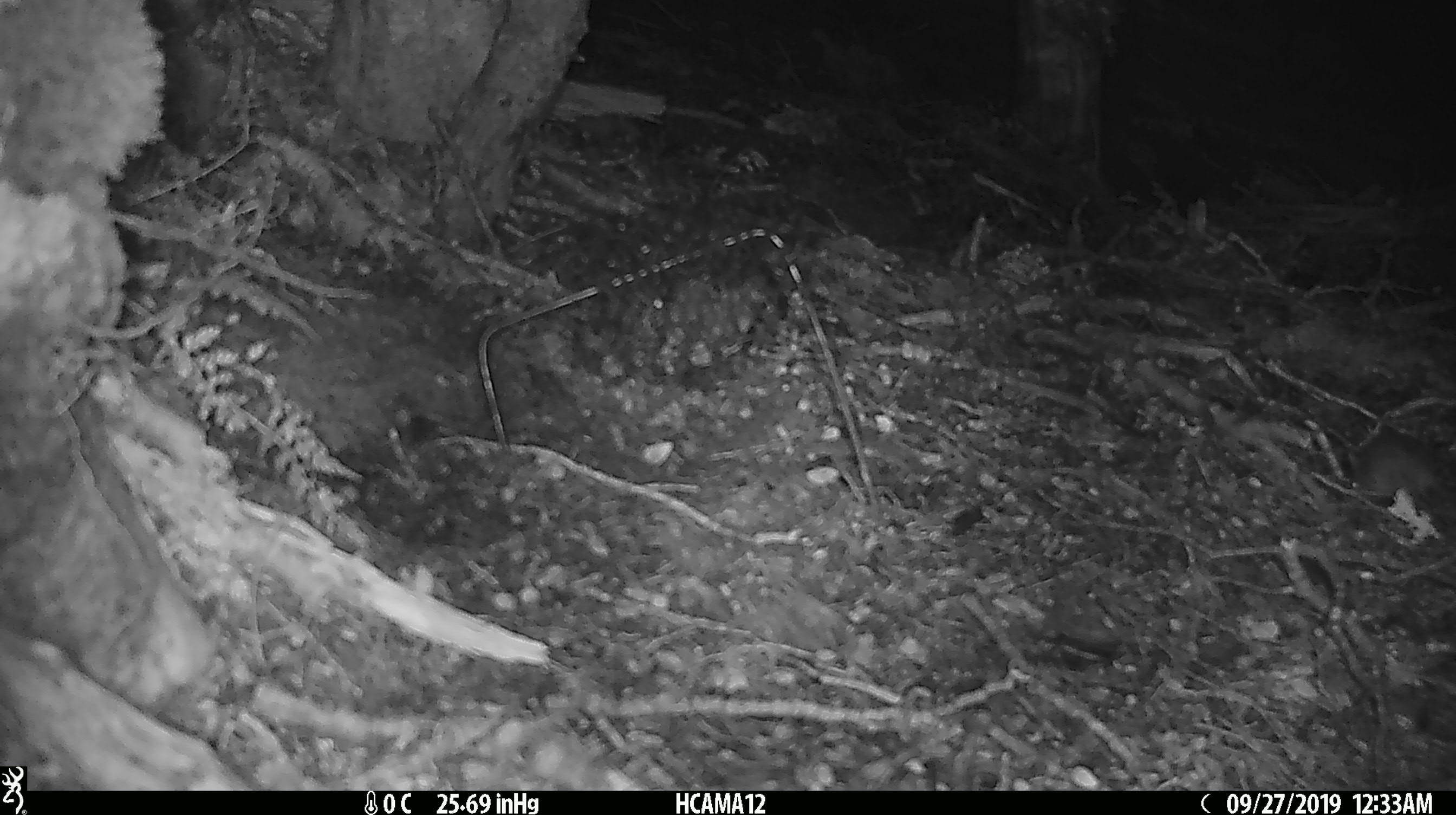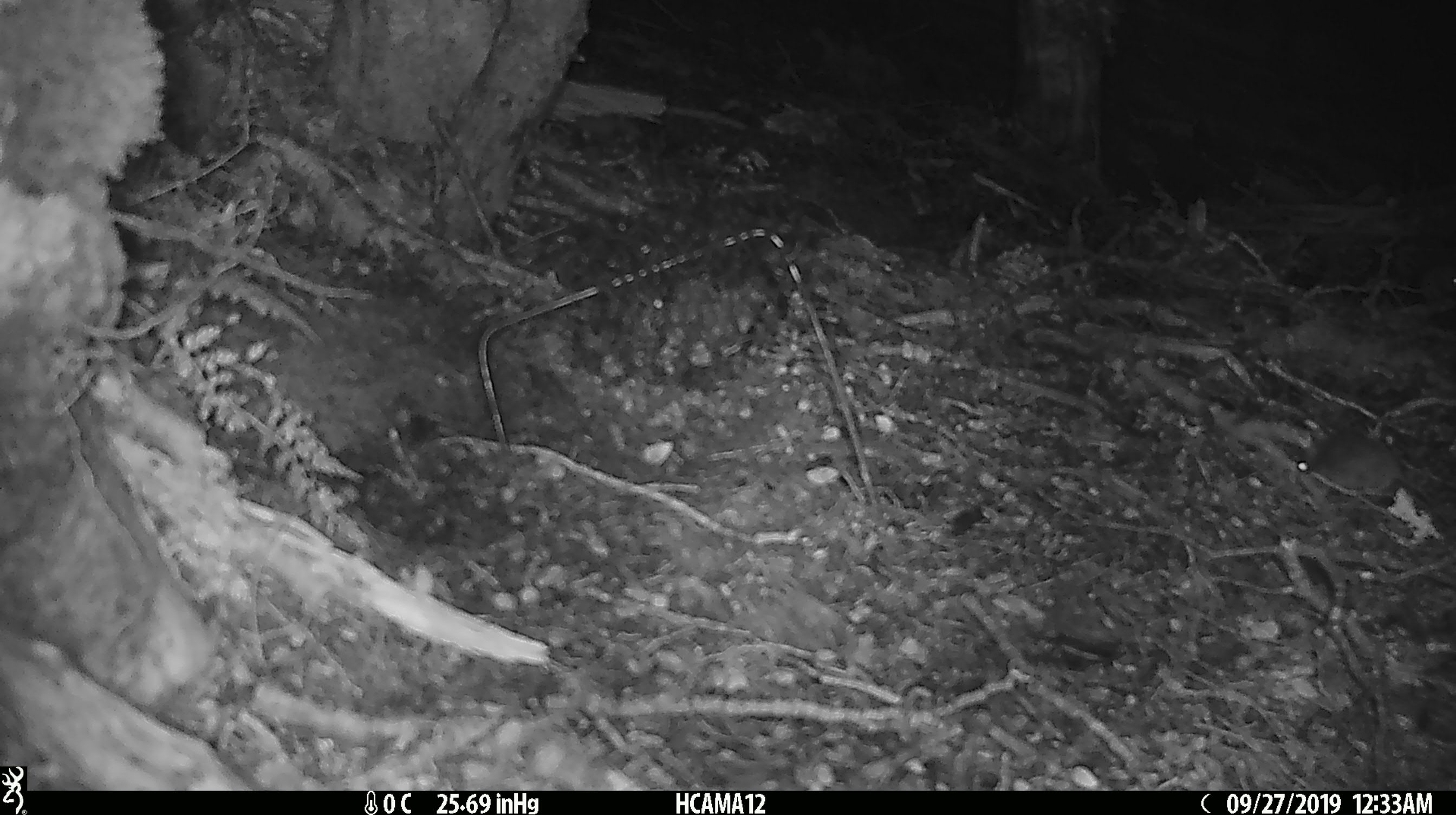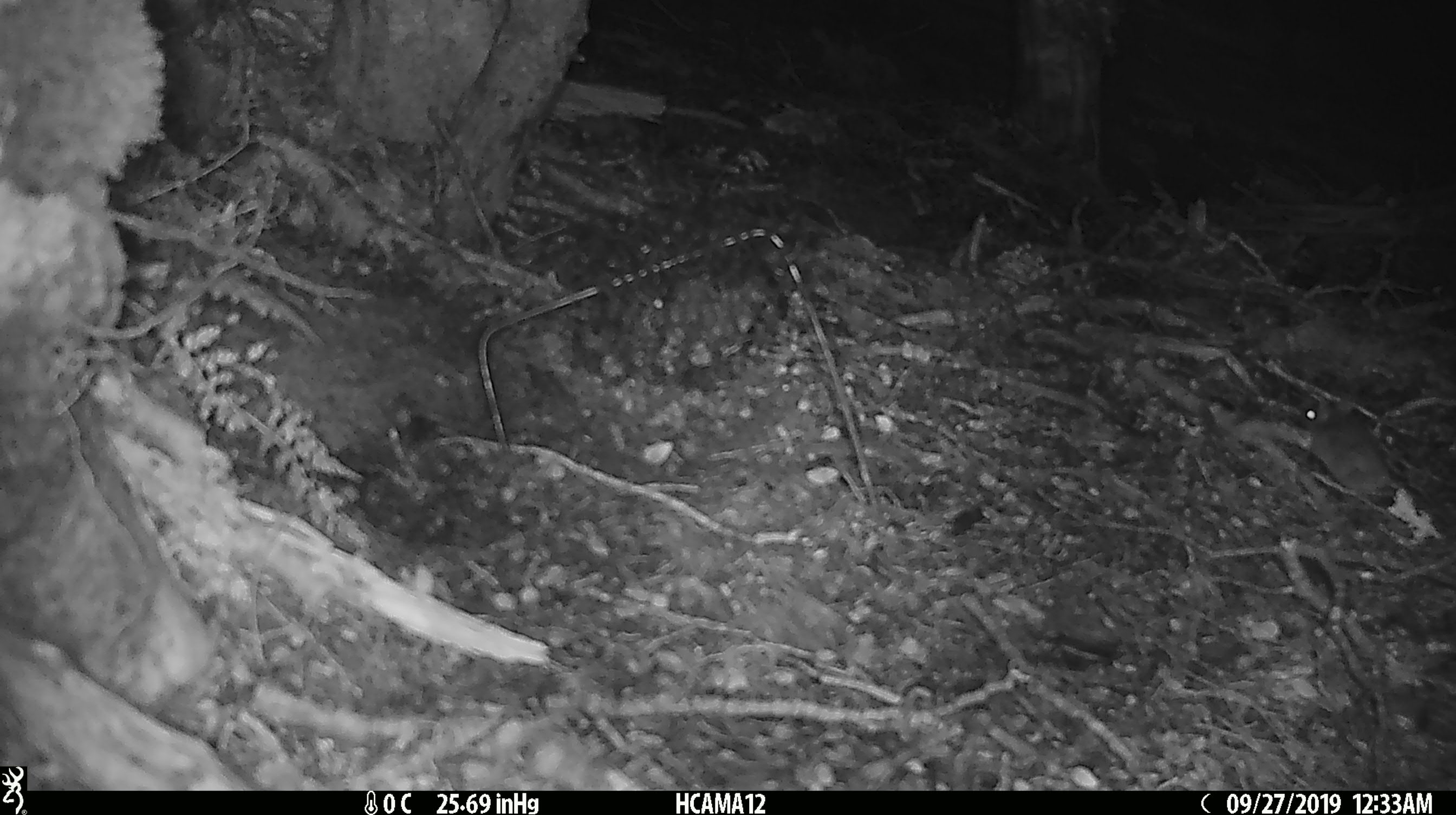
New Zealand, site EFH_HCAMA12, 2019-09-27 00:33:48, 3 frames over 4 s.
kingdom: Animalia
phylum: Chordata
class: Mammalia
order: Rodentia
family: Muridae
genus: Mus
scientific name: Mus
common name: mouse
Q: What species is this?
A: Mouse (Mus).